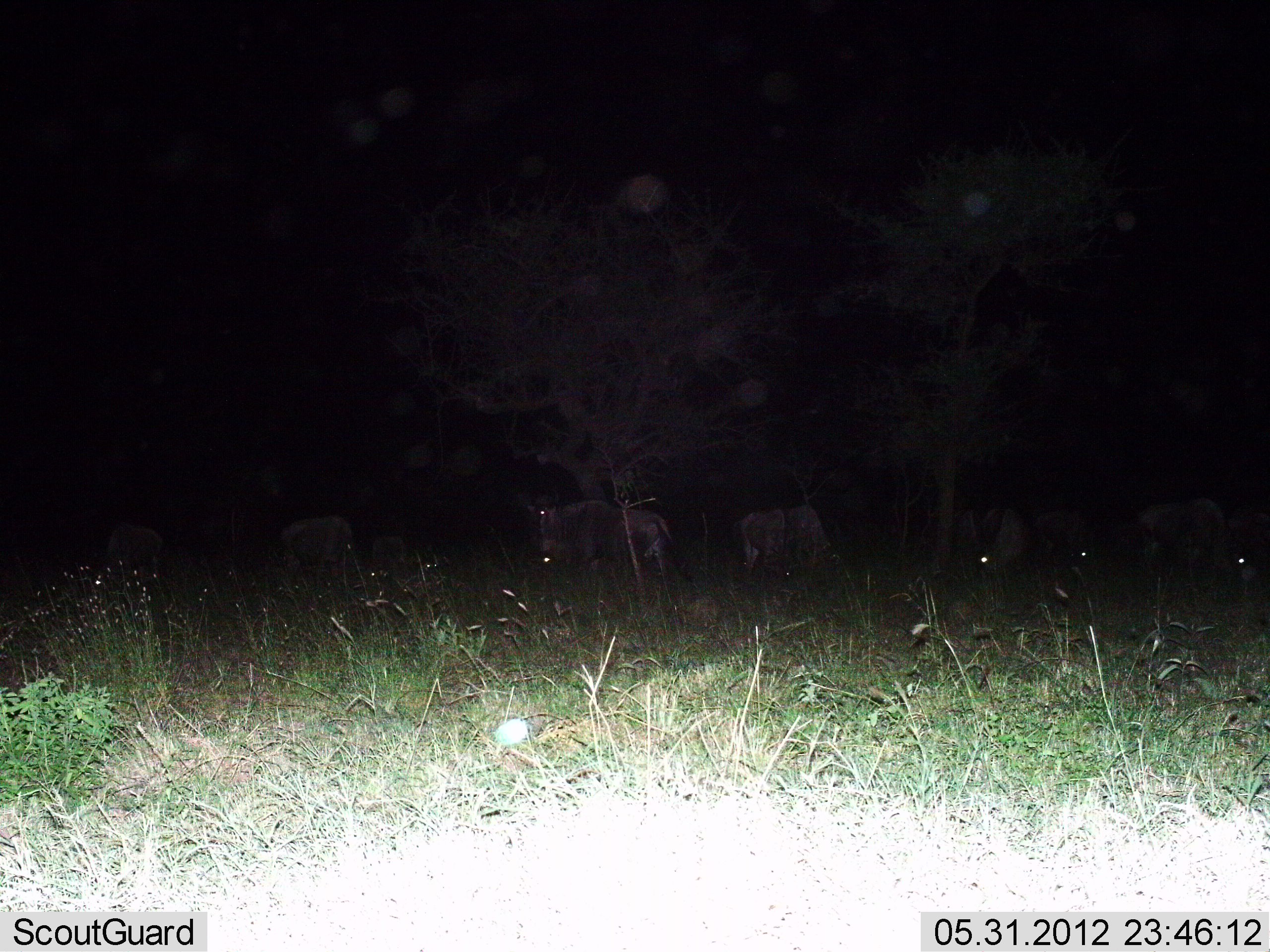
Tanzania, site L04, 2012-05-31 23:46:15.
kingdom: Animalia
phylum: Chordata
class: Mammalia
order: Artiodactyla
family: Bovidae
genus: Connochaetes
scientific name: Connochaetes taurinus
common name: blue wildebeest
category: wildebeest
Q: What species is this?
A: Wildebeest (blue wildebeest) (Connochaetes taurinus).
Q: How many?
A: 8.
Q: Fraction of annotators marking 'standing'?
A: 50%.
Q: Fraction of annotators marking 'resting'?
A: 20%.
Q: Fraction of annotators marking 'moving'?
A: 10%.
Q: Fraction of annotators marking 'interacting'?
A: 0%.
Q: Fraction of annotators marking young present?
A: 0%.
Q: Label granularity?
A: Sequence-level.